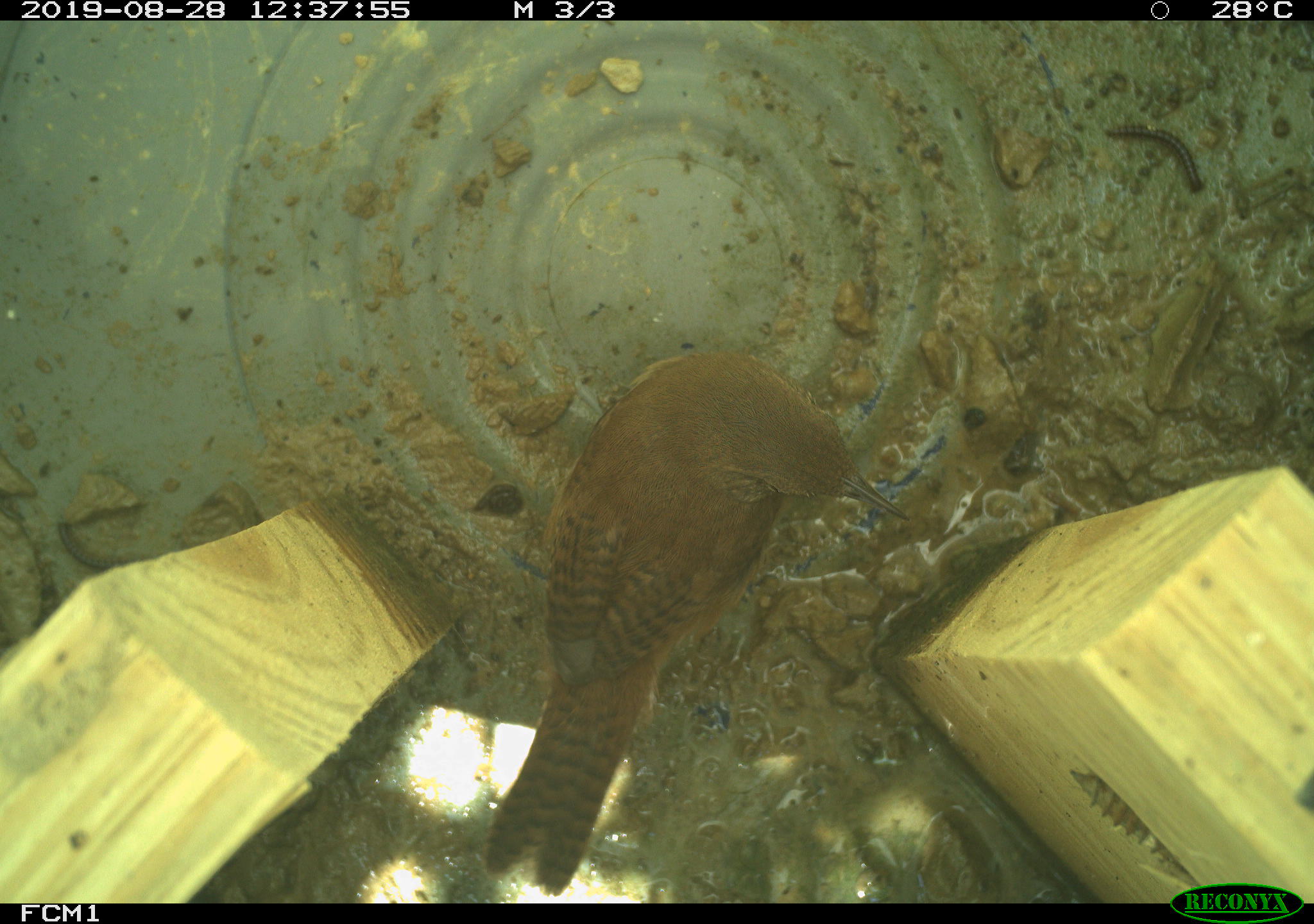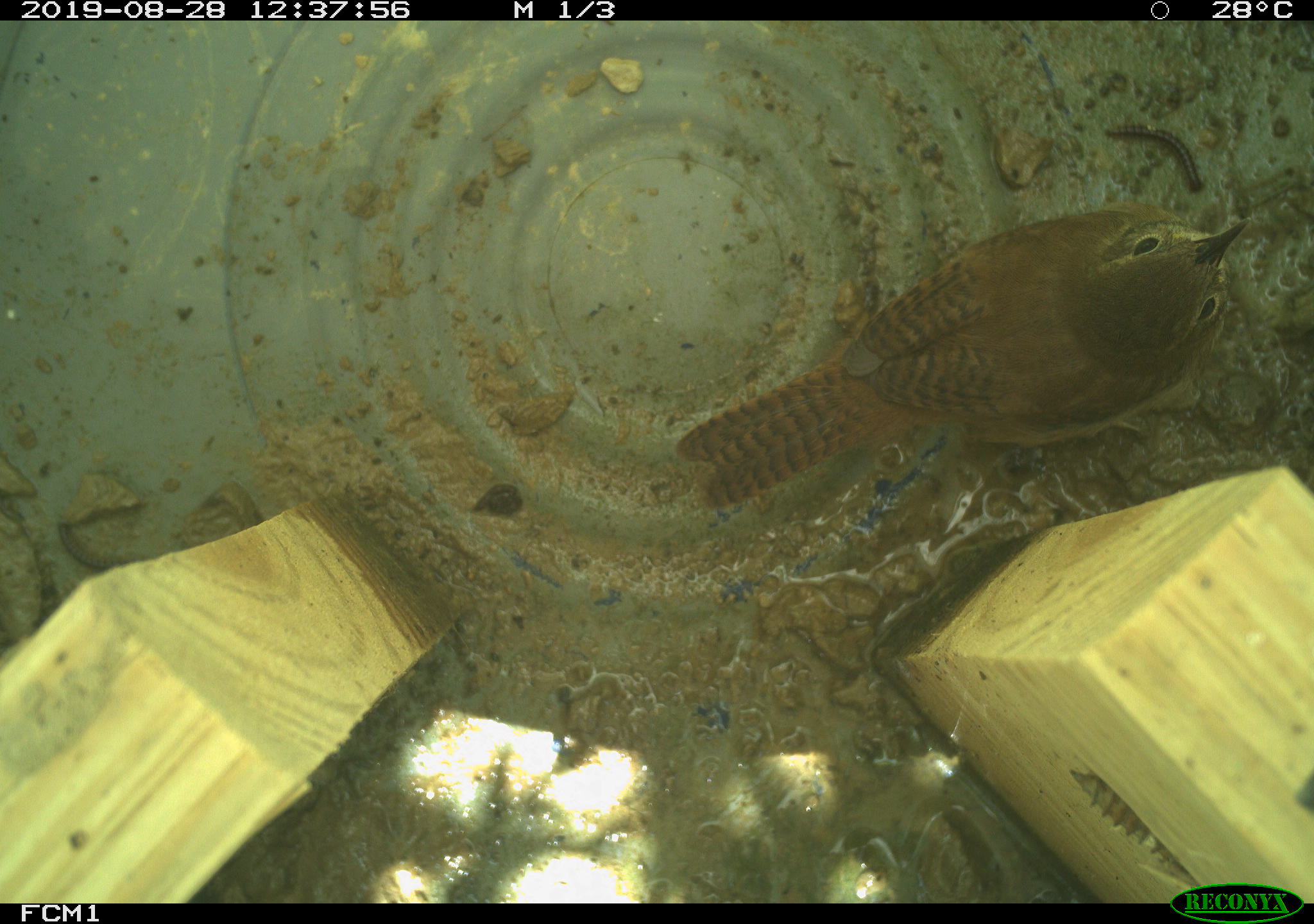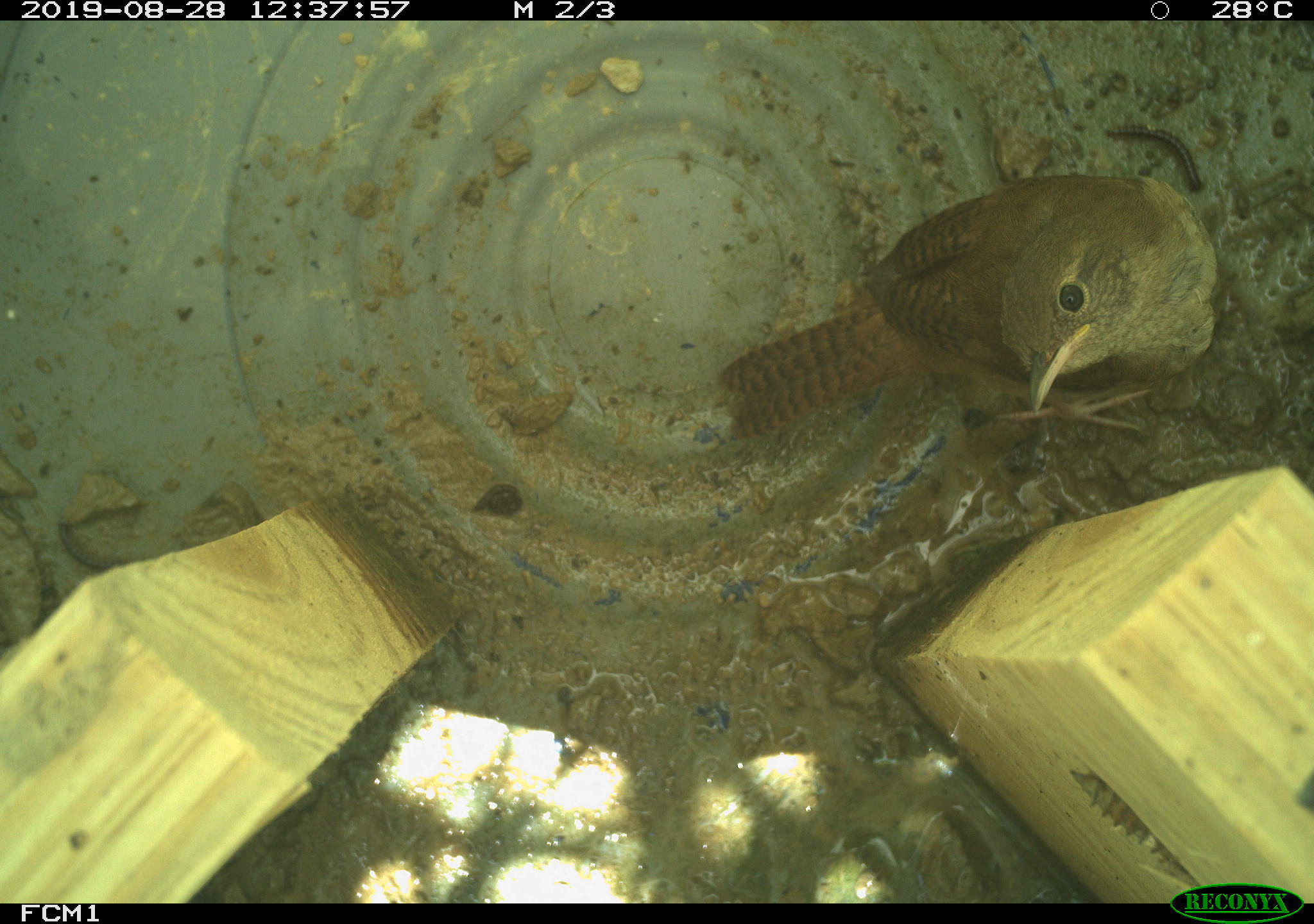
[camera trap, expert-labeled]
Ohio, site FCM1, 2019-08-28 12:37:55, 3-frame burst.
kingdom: Animalia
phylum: Chordata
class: Aves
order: Passeriformes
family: Troglodytidae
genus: Troglodytes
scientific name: Troglodytes aedon aedon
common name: northern house wren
Northern house wren (Troglodytes aedon aedon).